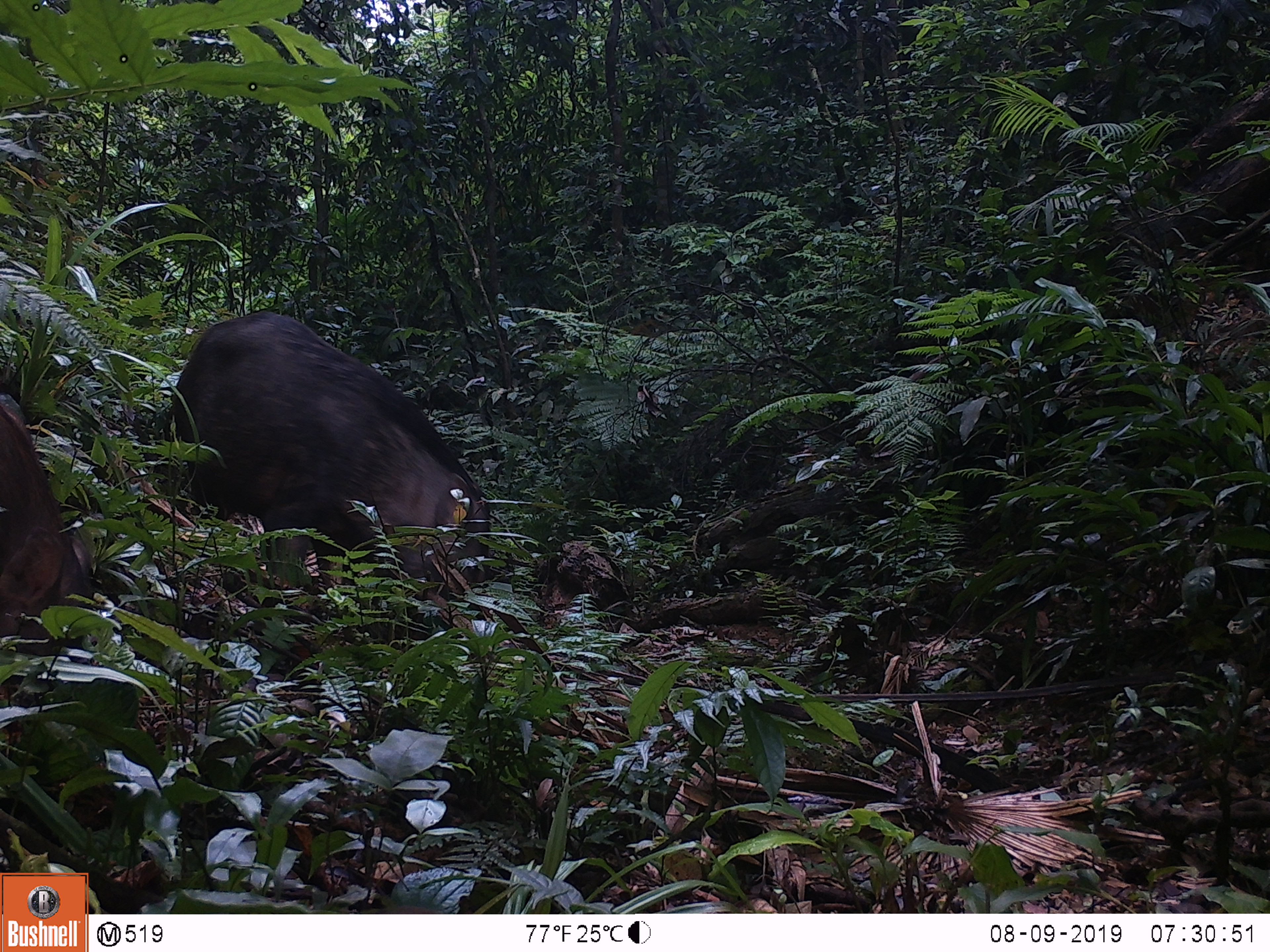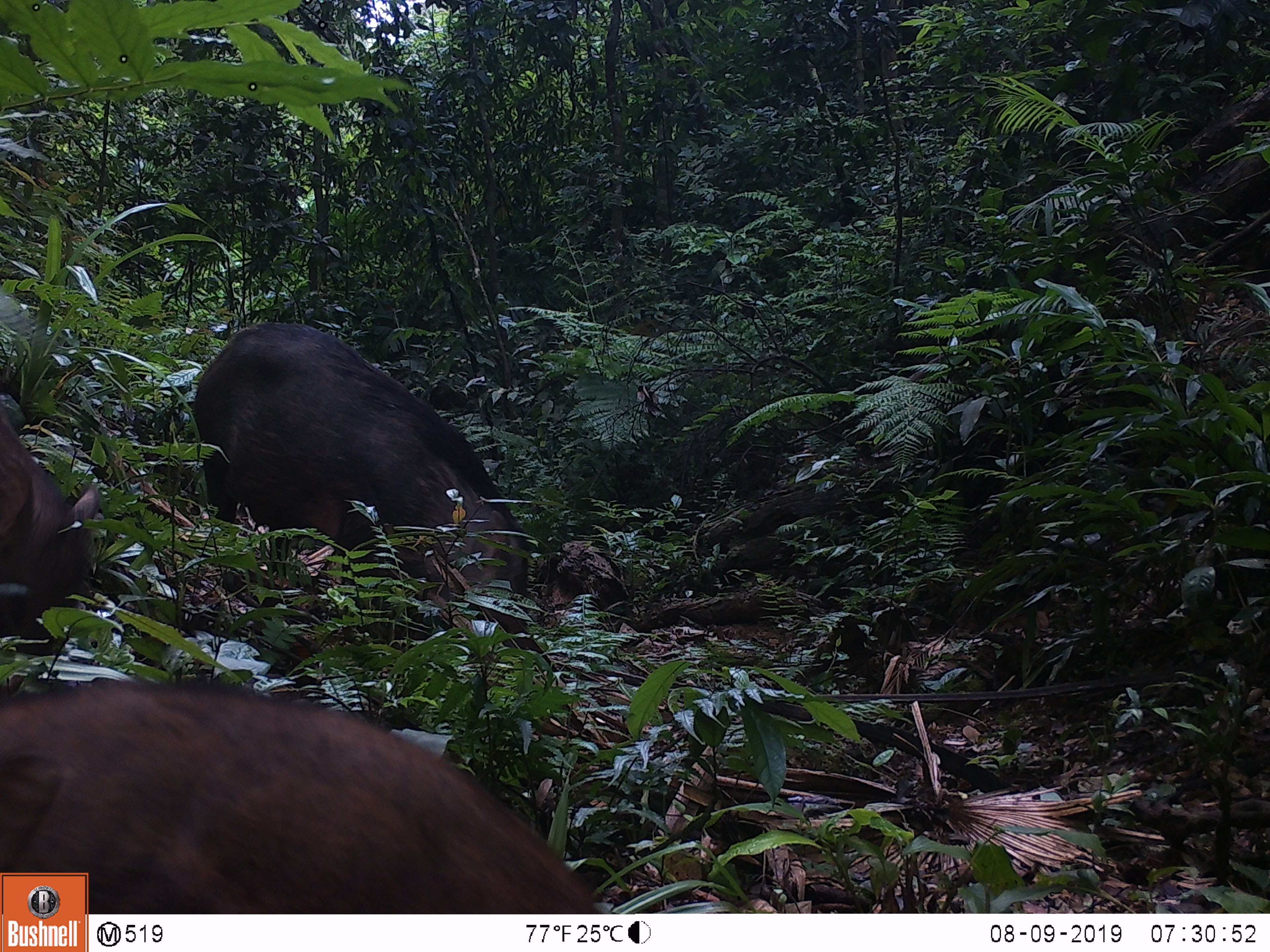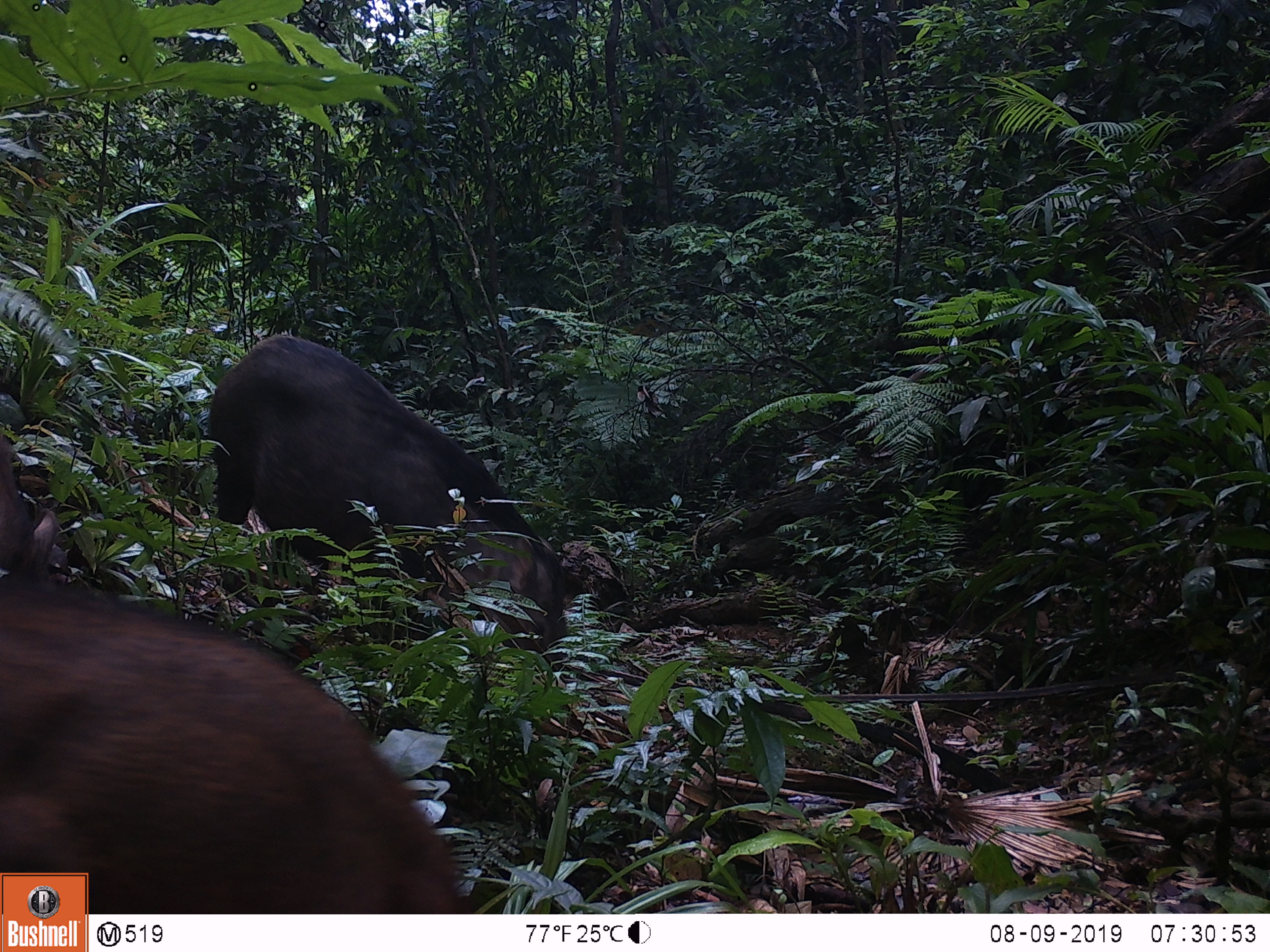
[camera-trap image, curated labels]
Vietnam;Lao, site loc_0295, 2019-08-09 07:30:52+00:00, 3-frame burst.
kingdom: Animalia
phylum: Chordata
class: Mammalia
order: Artiodactyla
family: Suidae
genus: Sus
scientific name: Sus scrofa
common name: eurasian wild pig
Eurasian wild pig (Sus scrofa). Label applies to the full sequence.